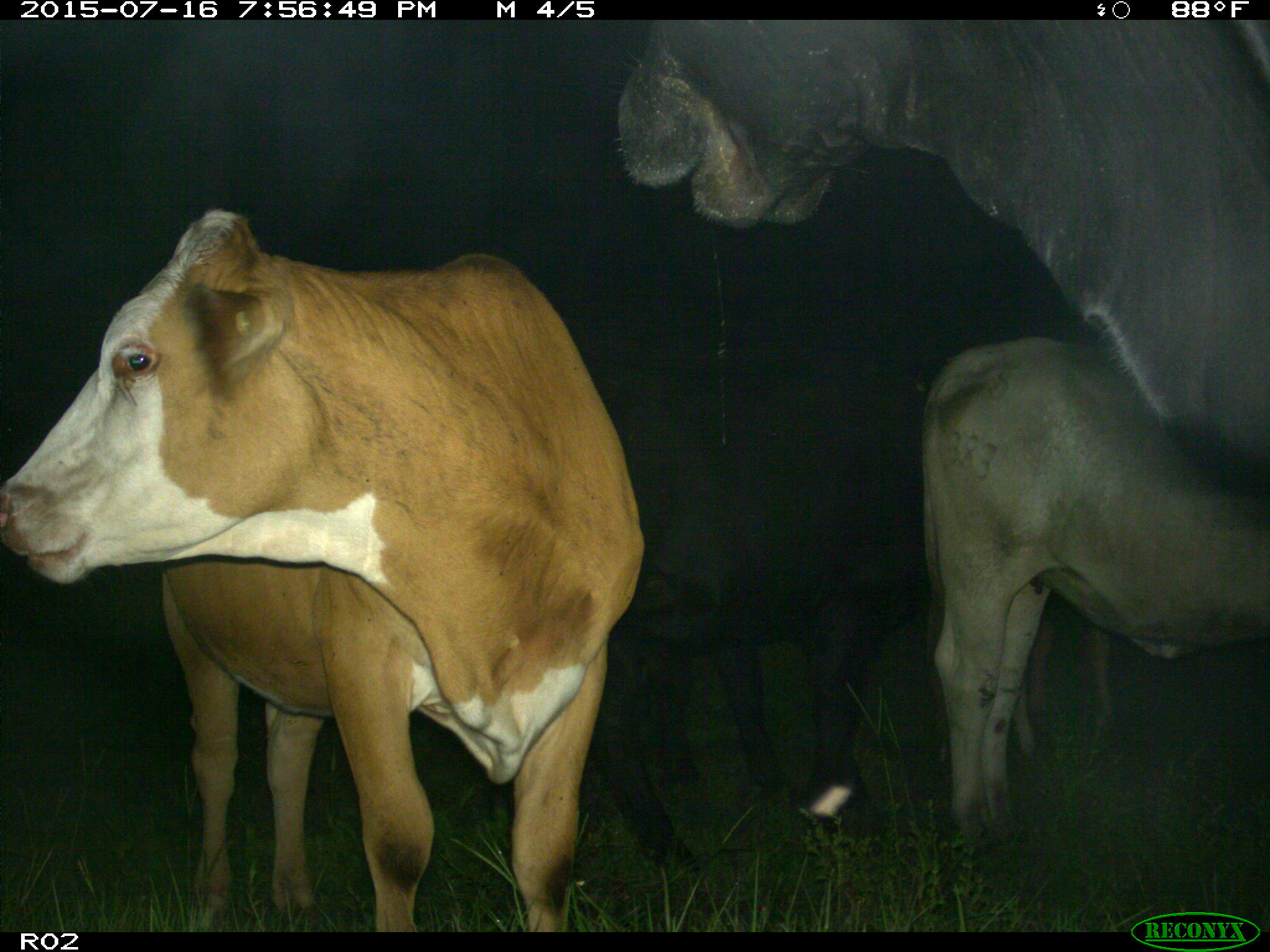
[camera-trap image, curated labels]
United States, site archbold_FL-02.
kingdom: Animalia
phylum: Chordata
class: Mammalia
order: Artiodactyla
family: Bovidae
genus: Bos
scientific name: Bos taurus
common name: domestic cow